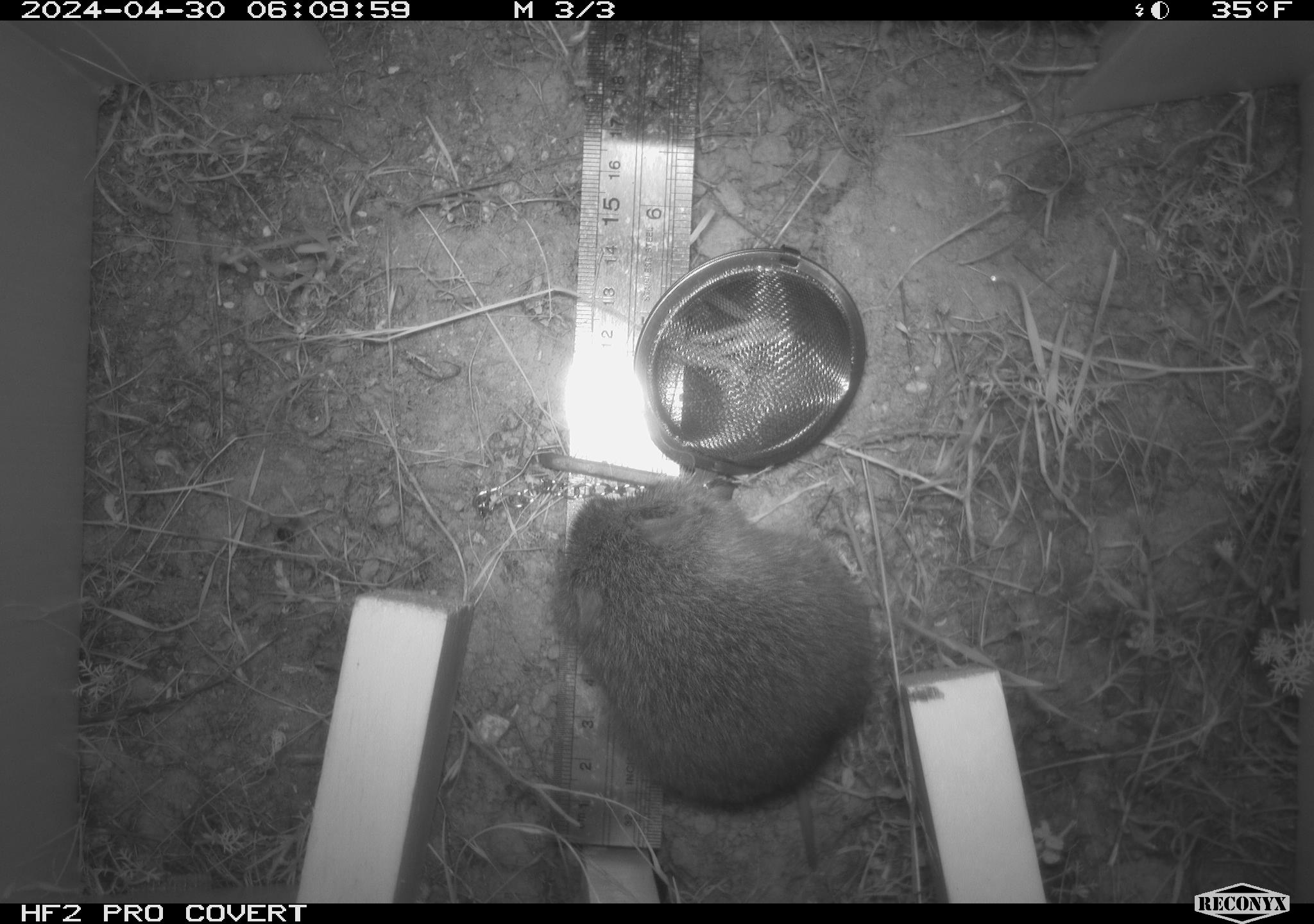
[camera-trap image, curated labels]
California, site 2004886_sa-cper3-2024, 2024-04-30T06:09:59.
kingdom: Animalia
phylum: Chordata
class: Mammalia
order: Rodentia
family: Cricetidae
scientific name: Arvicolinae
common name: voles, lemmings, and muskrats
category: arvicolinae subfamily